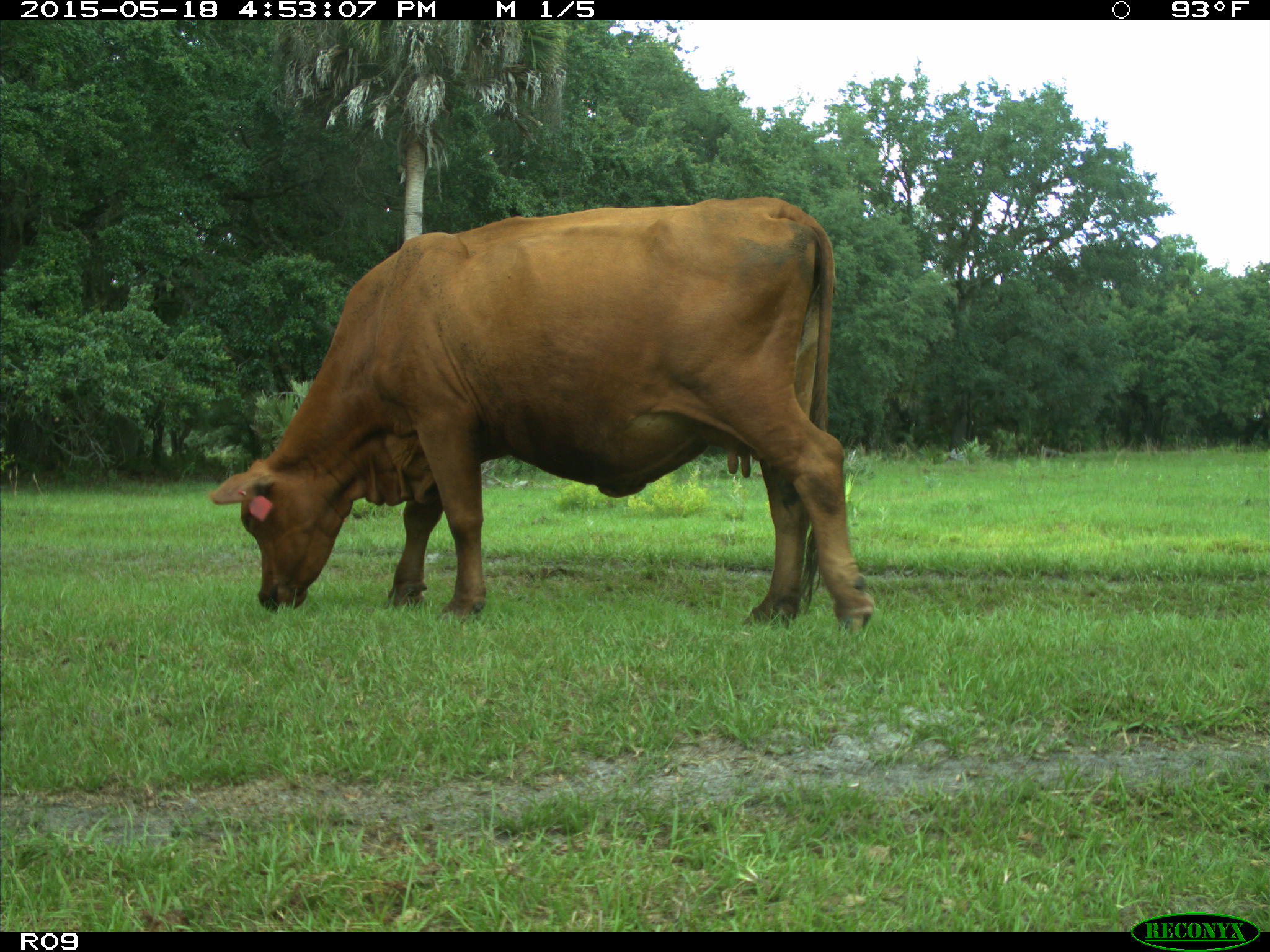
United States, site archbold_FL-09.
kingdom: Animalia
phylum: Chordata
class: Mammalia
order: Artiodactyla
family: Bovidae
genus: Bos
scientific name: Bos taurus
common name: domestic cow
Bos taurus (domestic cow).